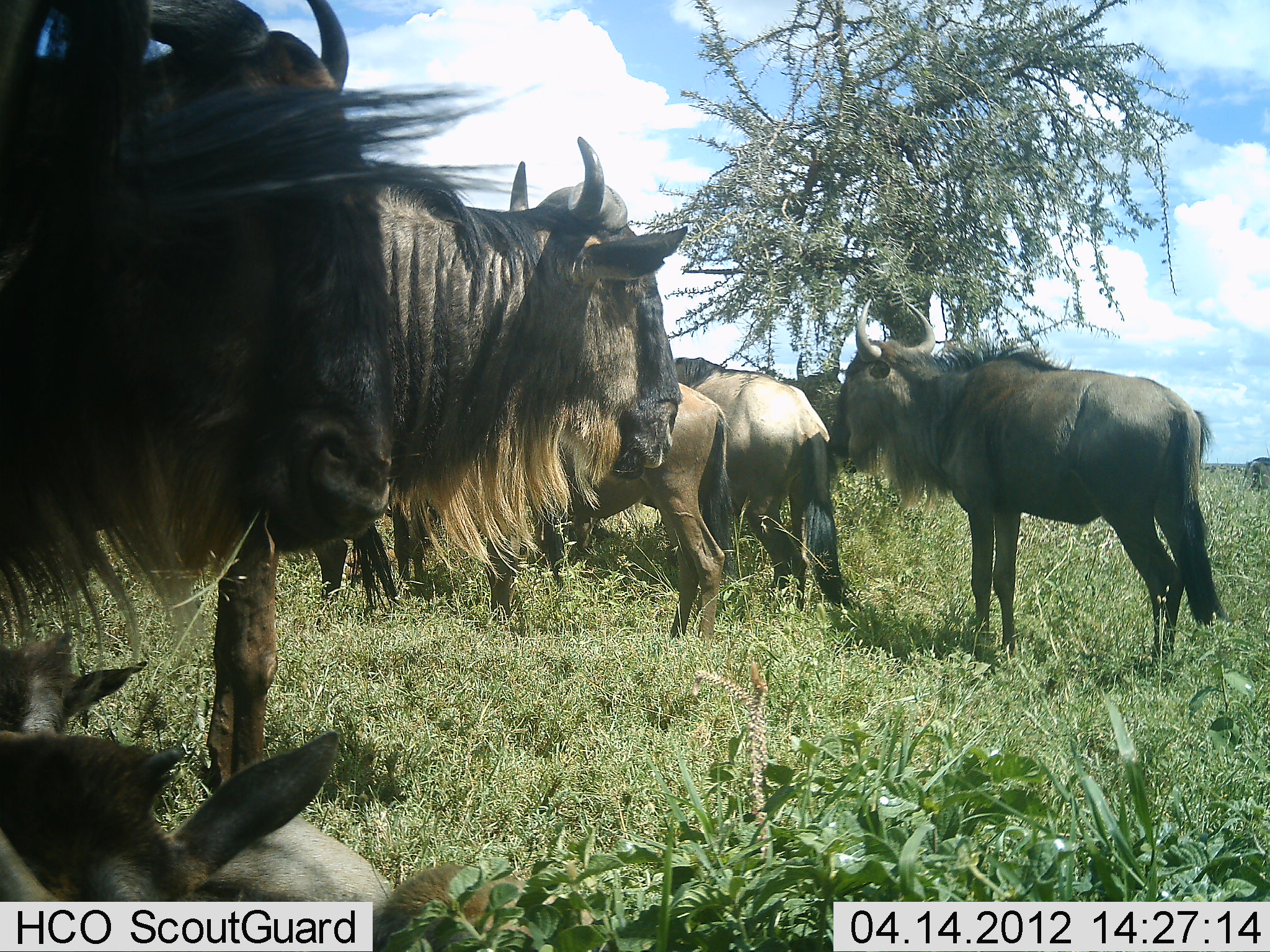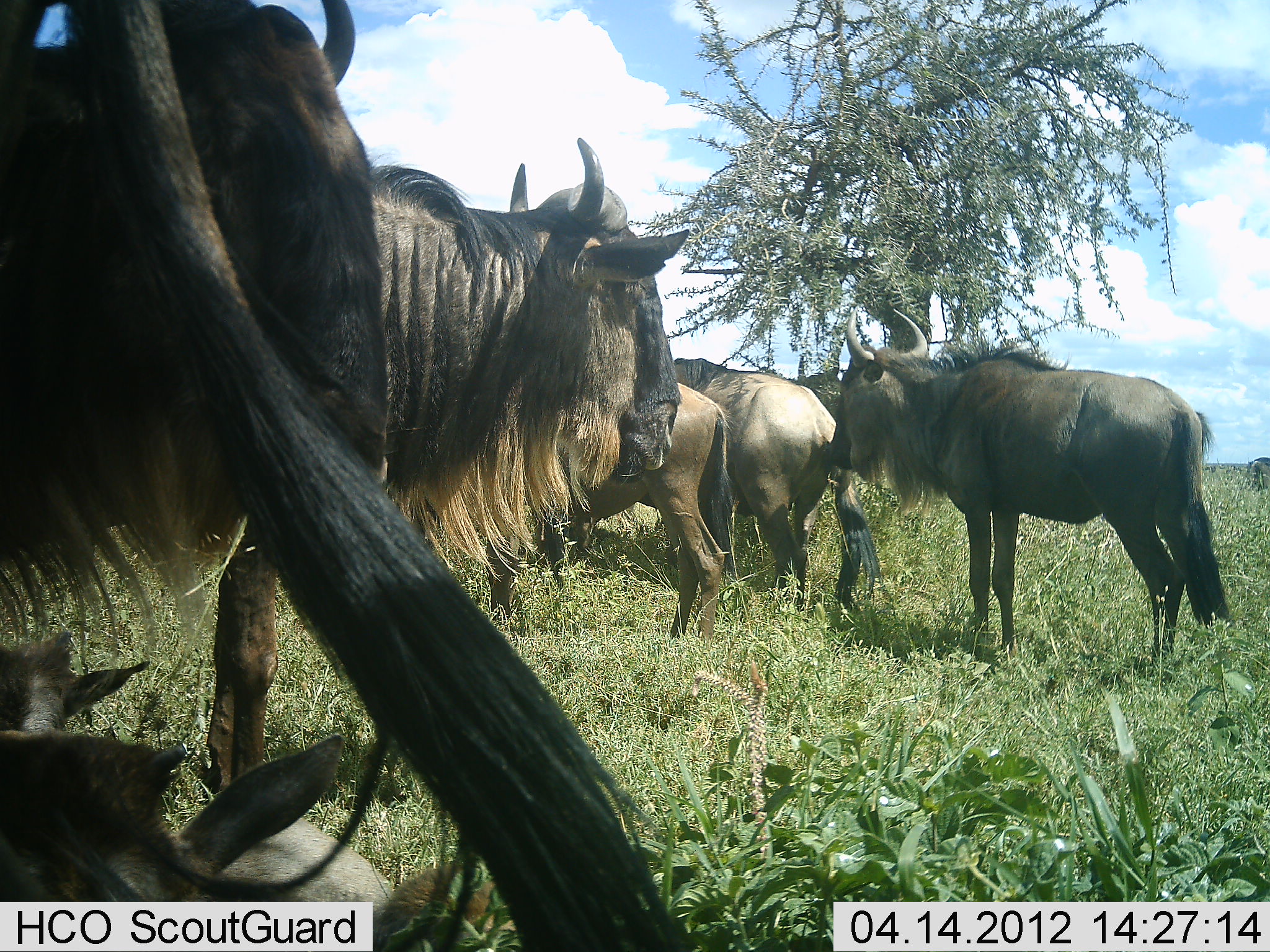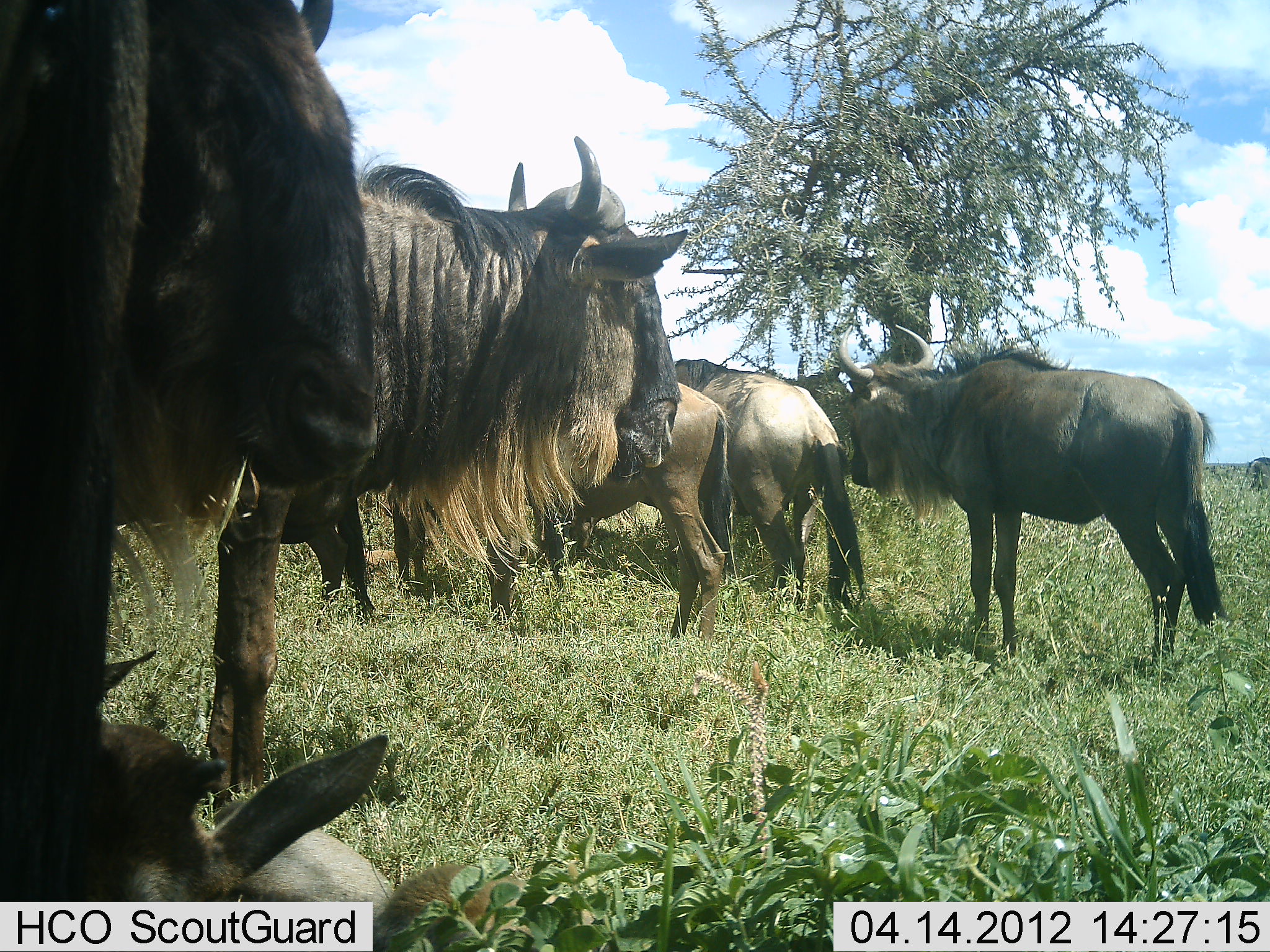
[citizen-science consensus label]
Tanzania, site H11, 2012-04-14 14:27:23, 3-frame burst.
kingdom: Animalia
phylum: Chordata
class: Mammalia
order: Artiodactyla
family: Bovidae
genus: Connochaetes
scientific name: Connochaetes taurinus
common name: blue wildebeest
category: wildebeest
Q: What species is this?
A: Wildebeest (blue wildebeest) (Connochaetes taurinus).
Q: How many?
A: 7.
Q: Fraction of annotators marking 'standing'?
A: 100%.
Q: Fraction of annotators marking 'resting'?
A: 75%.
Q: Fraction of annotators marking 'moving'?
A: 6%.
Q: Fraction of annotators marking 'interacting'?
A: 12%.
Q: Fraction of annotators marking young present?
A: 50%.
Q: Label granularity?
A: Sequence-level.